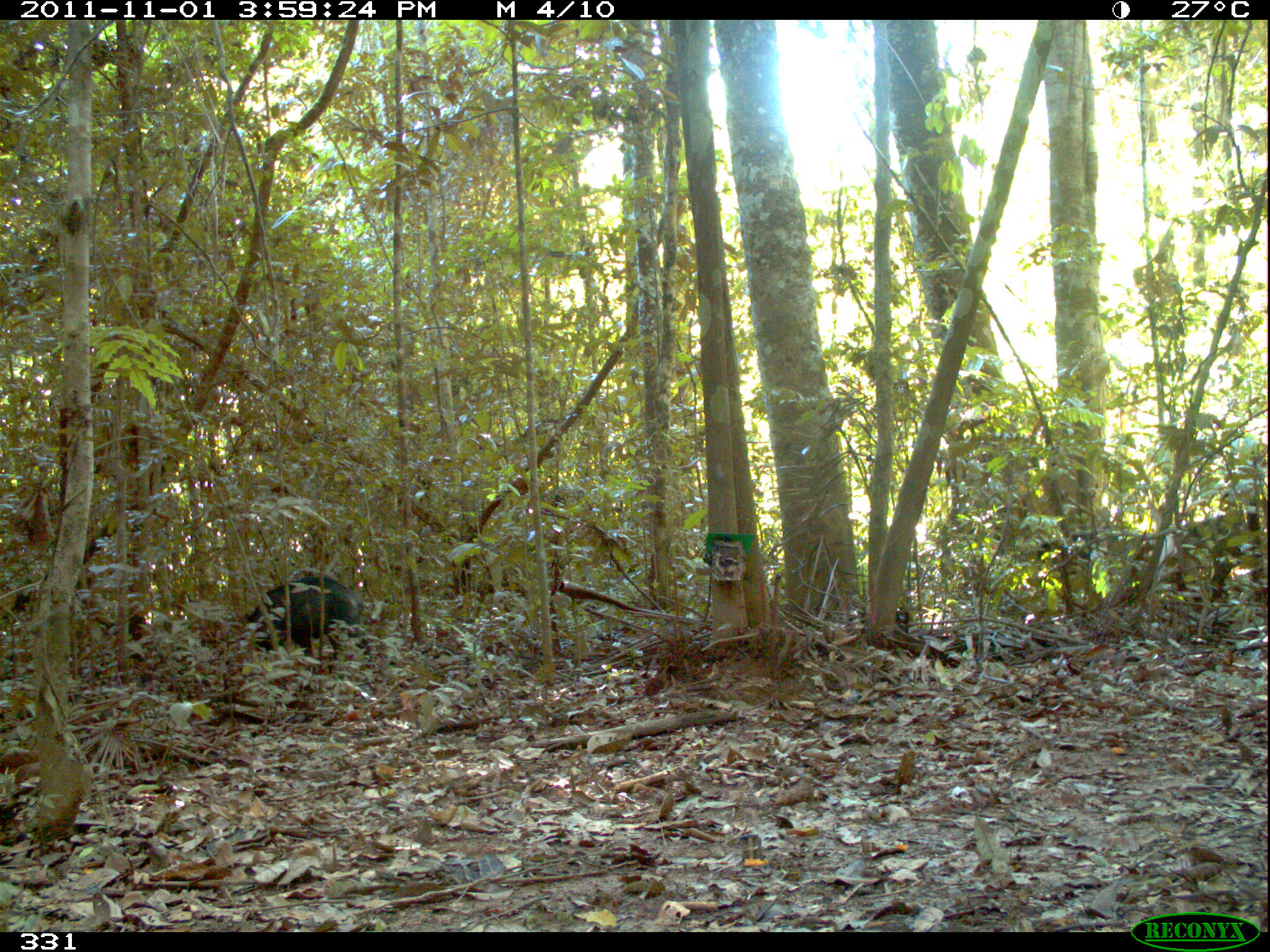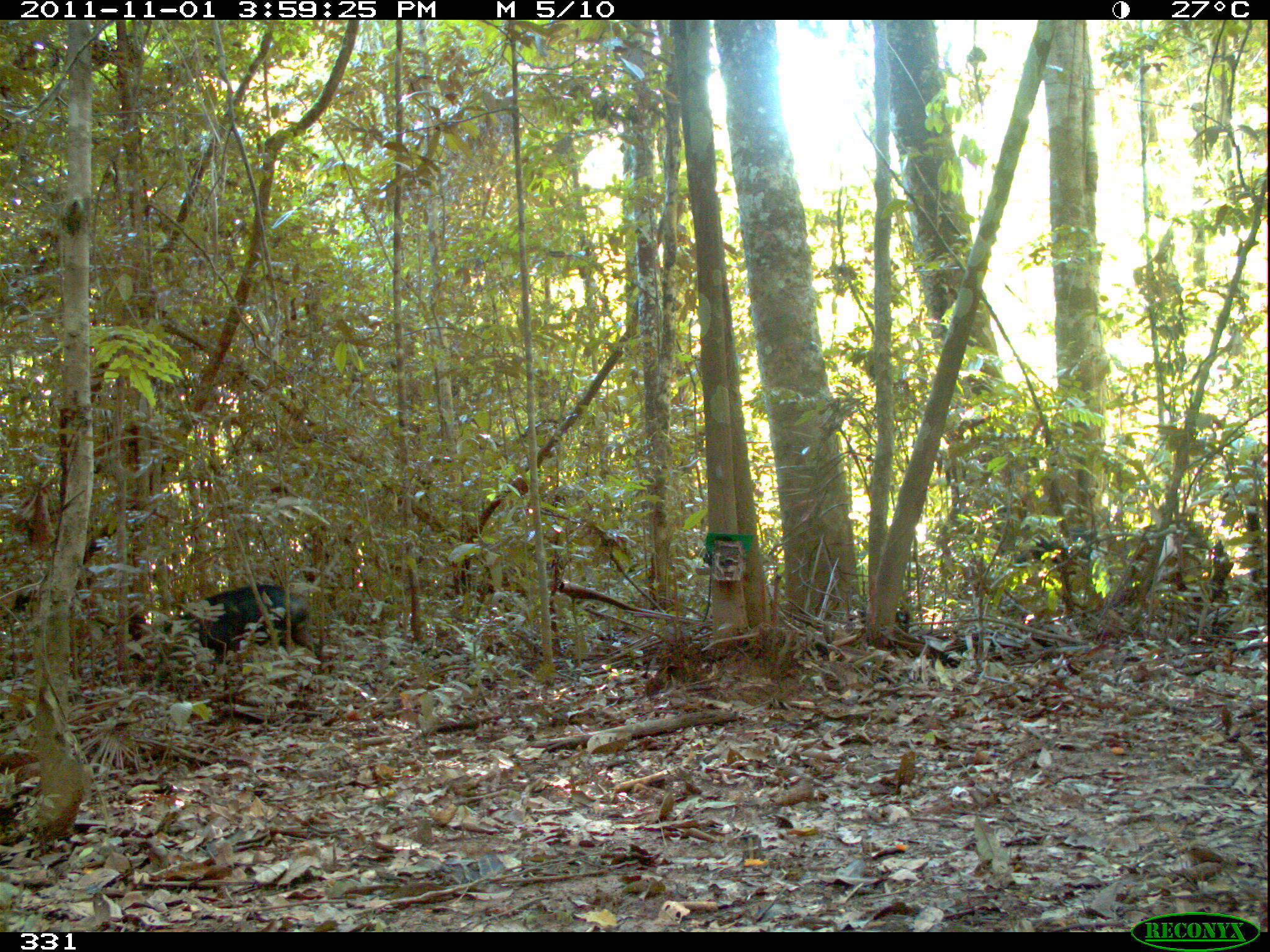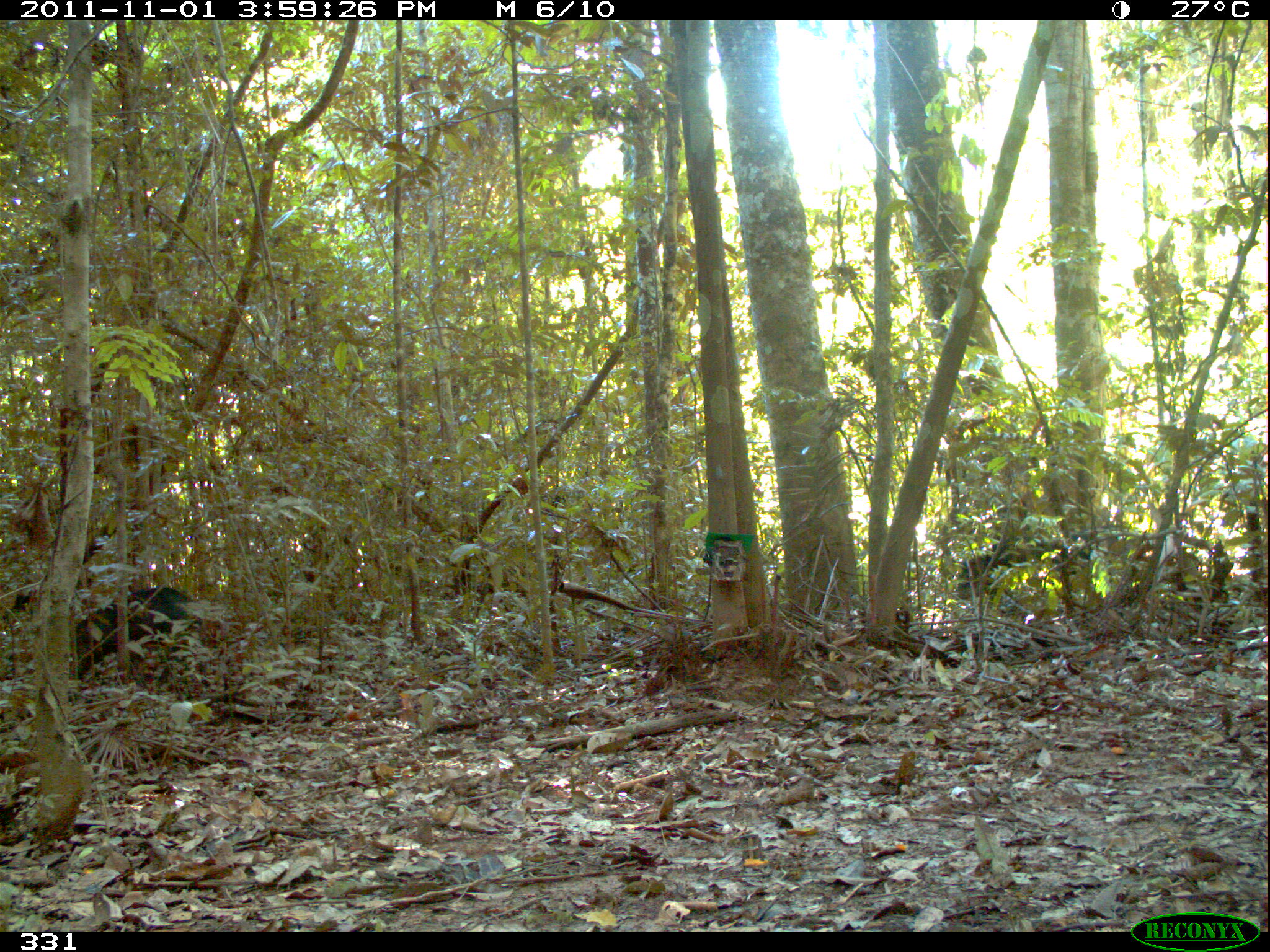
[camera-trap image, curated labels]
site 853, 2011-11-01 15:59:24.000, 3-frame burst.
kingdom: Animalia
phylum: Chordata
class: Mammalia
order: Artiodactyla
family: Tayassuidae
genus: Tayassu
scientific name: Tayassu pecari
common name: white-lipped peccary